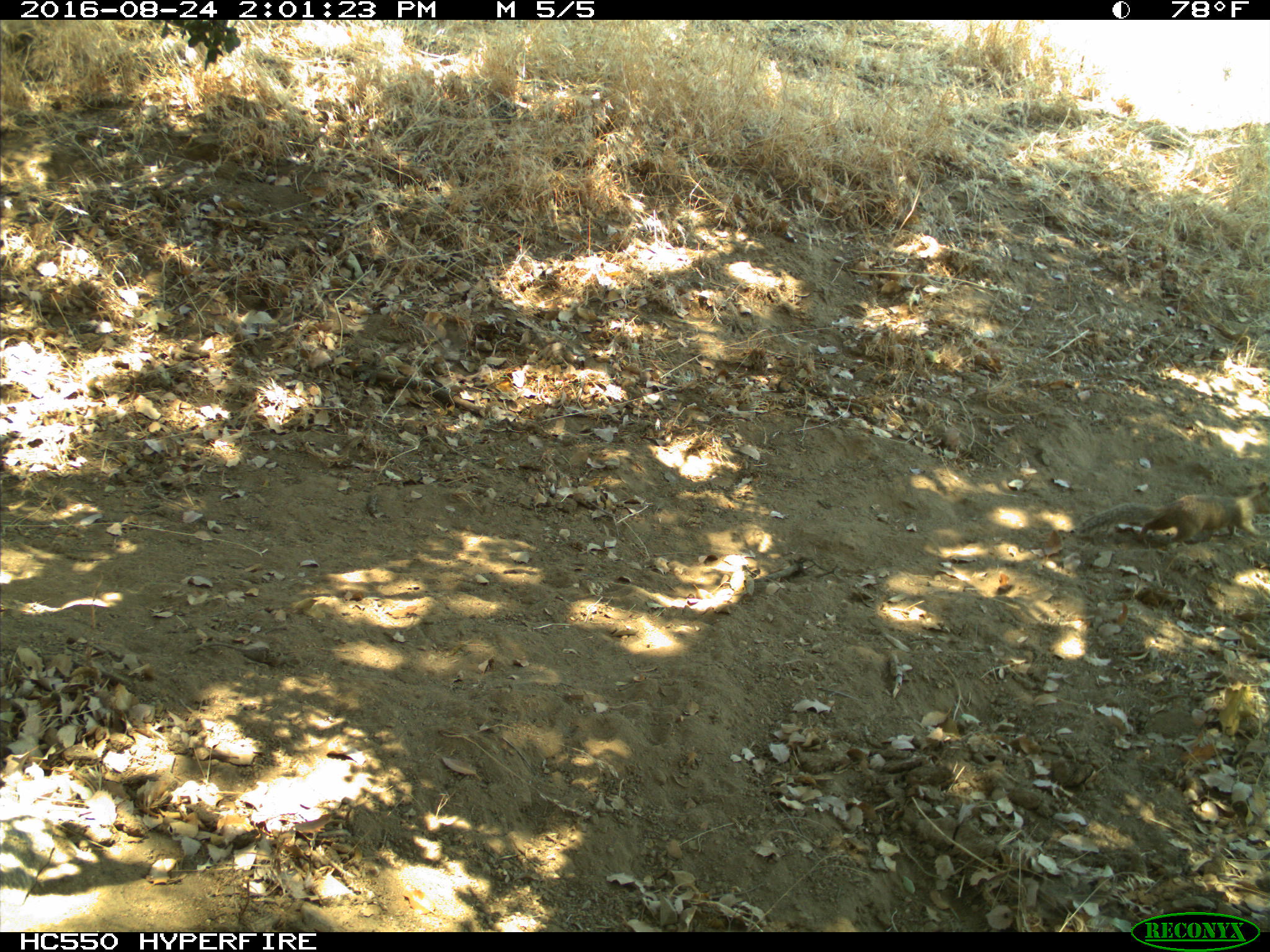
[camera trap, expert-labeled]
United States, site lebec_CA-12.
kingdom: Animalia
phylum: Chordata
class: Mammalia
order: Rodentia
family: Sciuridae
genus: Otospermophilus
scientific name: Otospermophilus beecheyi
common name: california ground squirrel